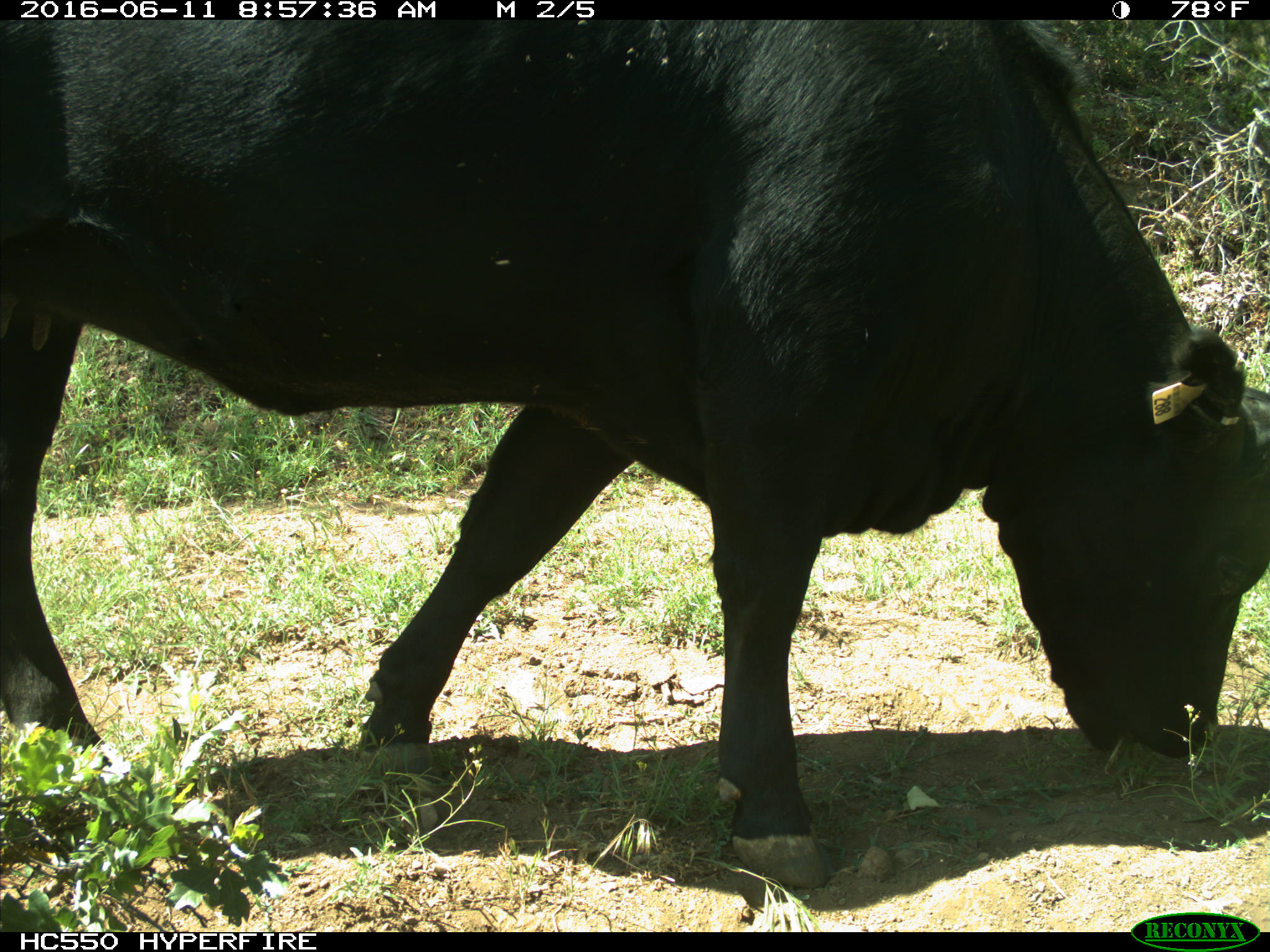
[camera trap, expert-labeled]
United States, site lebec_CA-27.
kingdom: Animalia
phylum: Chordata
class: Mammalia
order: Artiodactyla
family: Bovidae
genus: Bos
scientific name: Bos taurus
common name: domestic cow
Bos taurus (domestic cow).